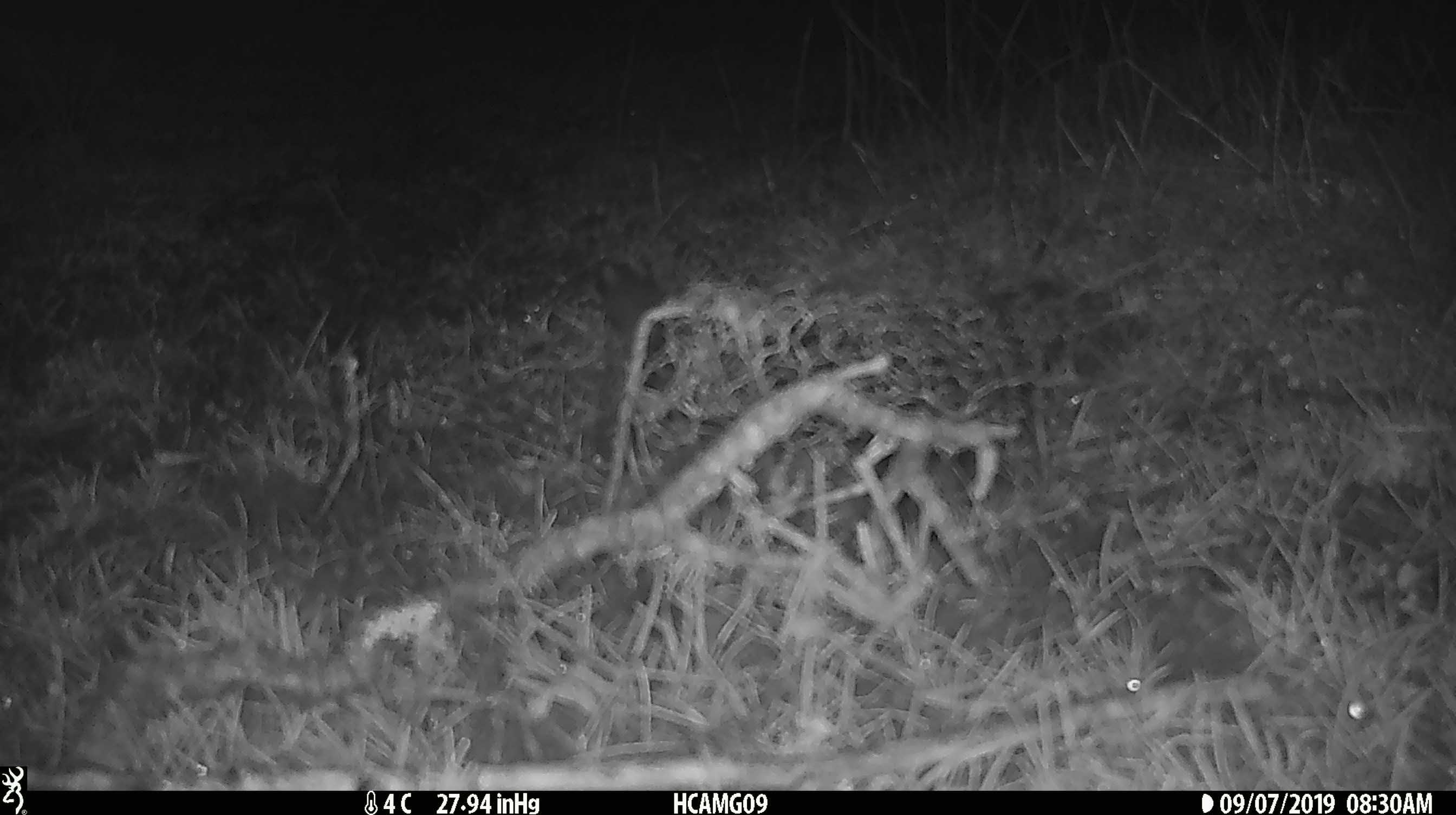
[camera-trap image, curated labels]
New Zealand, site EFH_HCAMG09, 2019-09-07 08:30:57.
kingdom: Animalia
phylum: Chordata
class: Mammalia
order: Rodentia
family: Muridae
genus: Mus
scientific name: Mus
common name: mouse